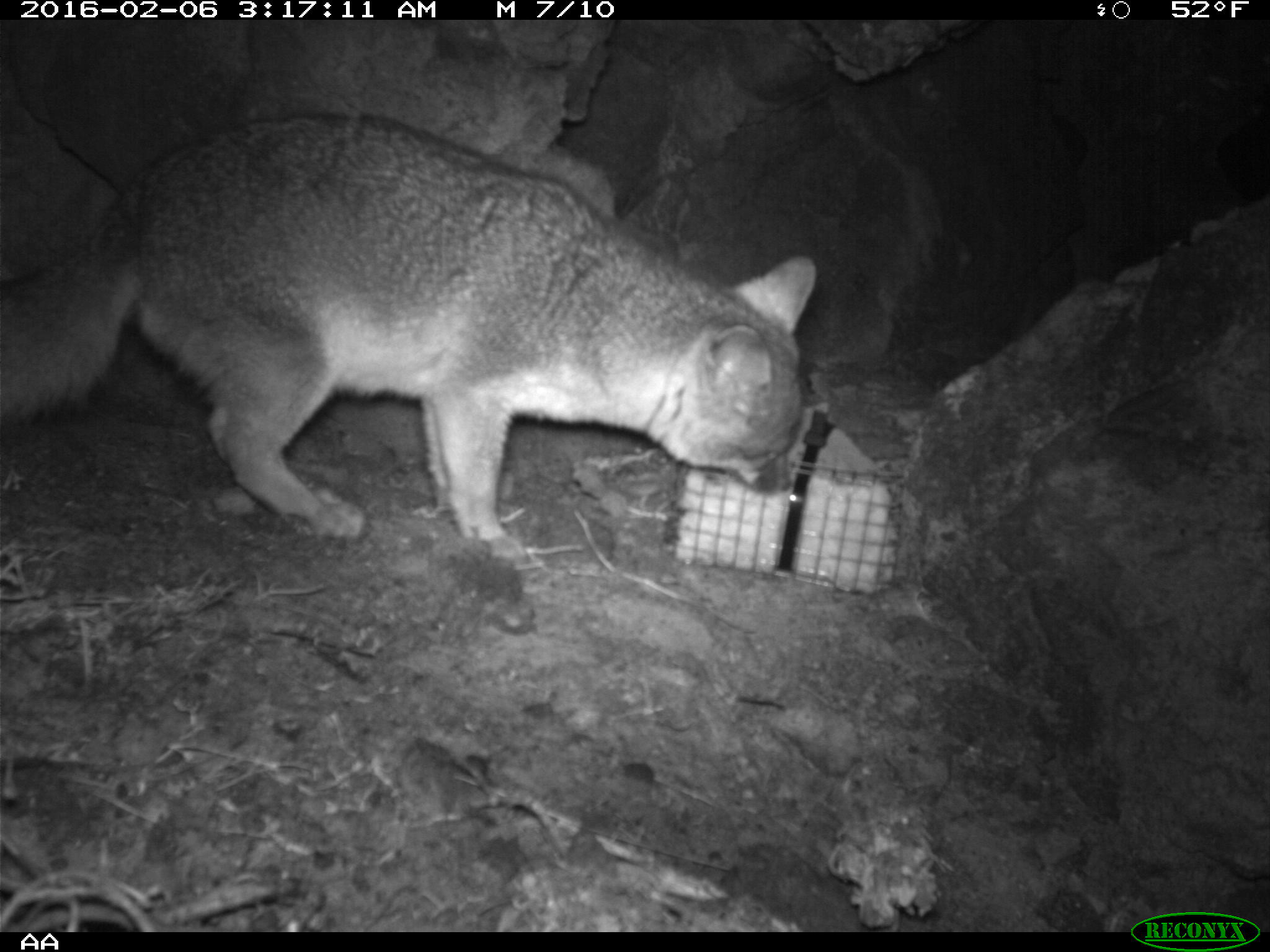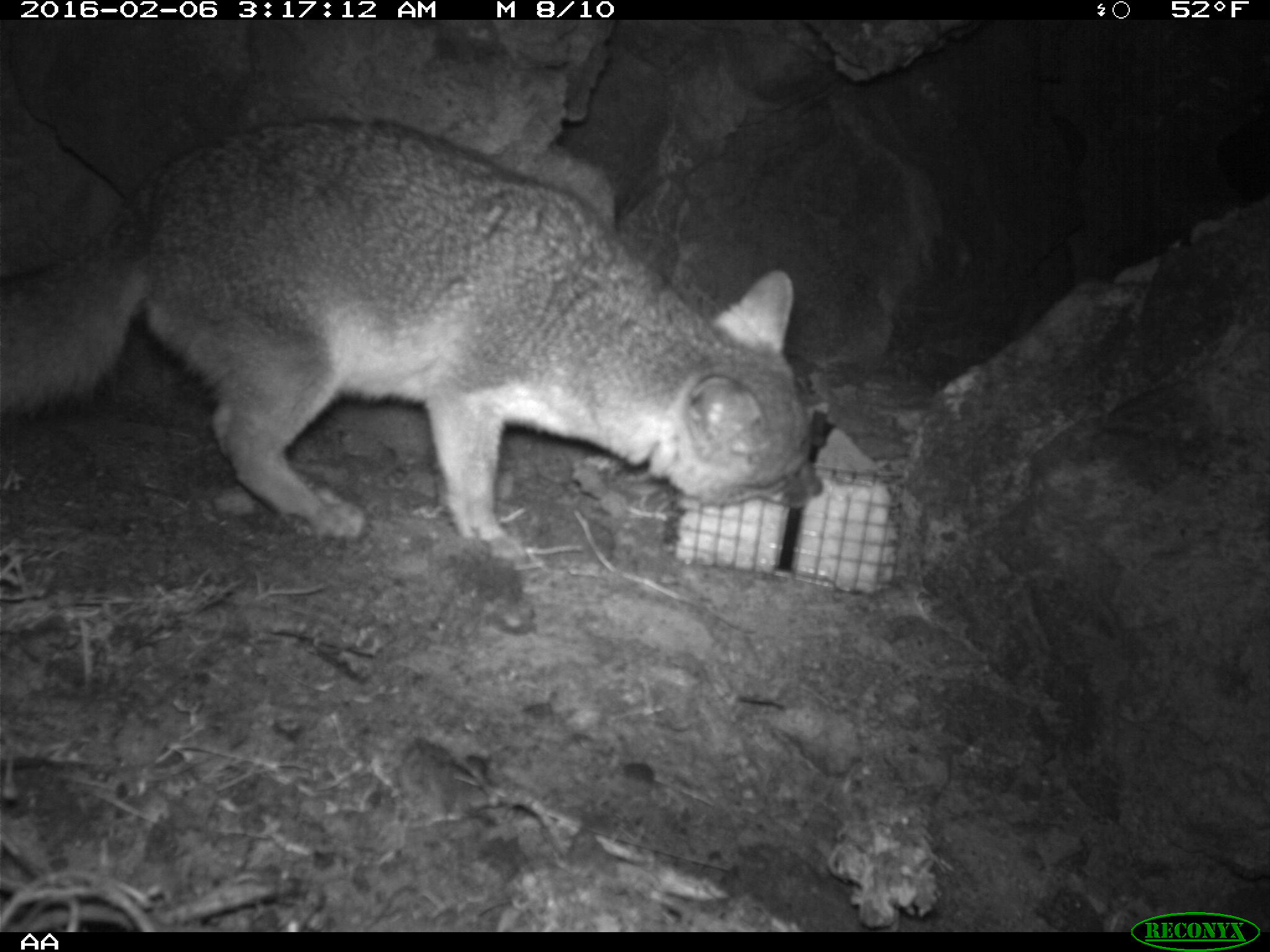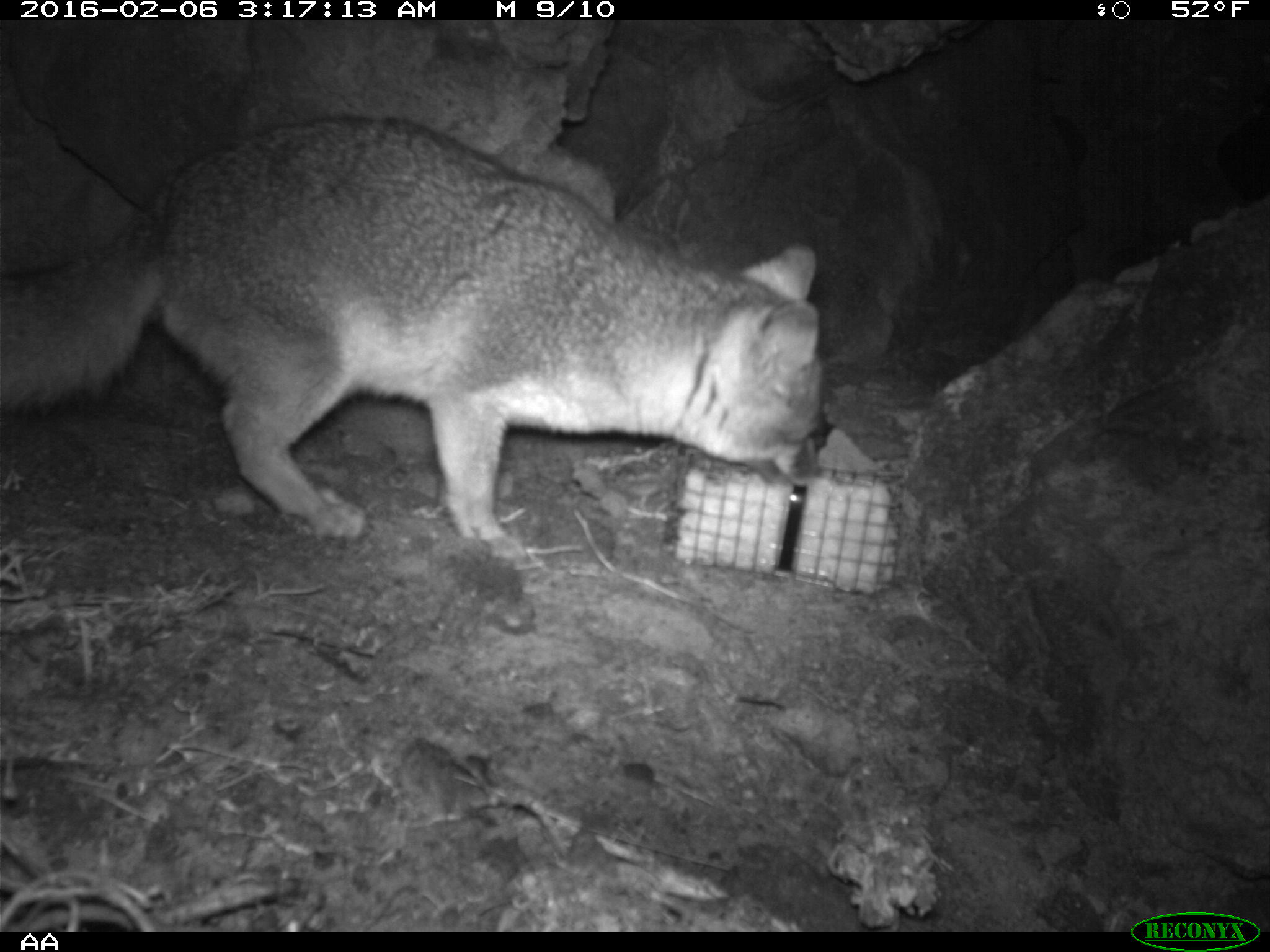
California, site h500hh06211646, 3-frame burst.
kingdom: Animalia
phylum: Chordata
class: Mammalia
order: Carnivora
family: Canidae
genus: Urocyon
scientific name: Urocyon littoralis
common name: island fox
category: fox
Fox (island fox) (Urocyon littoralis).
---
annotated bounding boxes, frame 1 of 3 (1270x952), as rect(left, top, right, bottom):
fox: rect(0, 116, 814, 558)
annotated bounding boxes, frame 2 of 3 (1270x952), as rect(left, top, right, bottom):
fox: rect(0, 117, 825, 568)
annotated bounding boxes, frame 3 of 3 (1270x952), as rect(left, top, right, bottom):
fox: rect(0, 115, 828, 563)